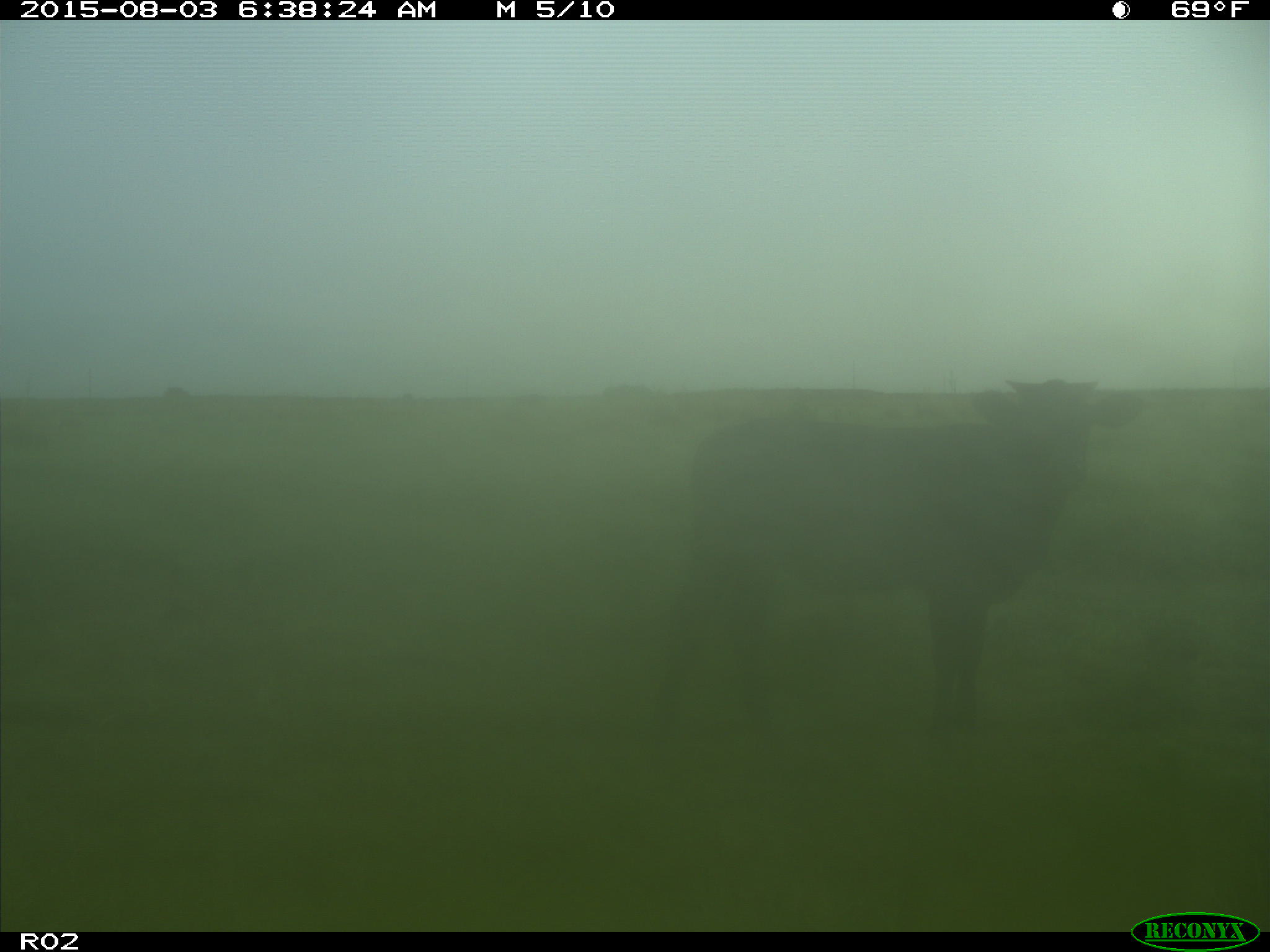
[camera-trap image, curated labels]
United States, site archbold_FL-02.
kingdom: Animalia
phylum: Chordata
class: Mammalia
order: Artiodactyla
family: Bovidae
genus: Bos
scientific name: Bos taurus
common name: domestic cow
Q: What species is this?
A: Bos taurus (domestic cow).